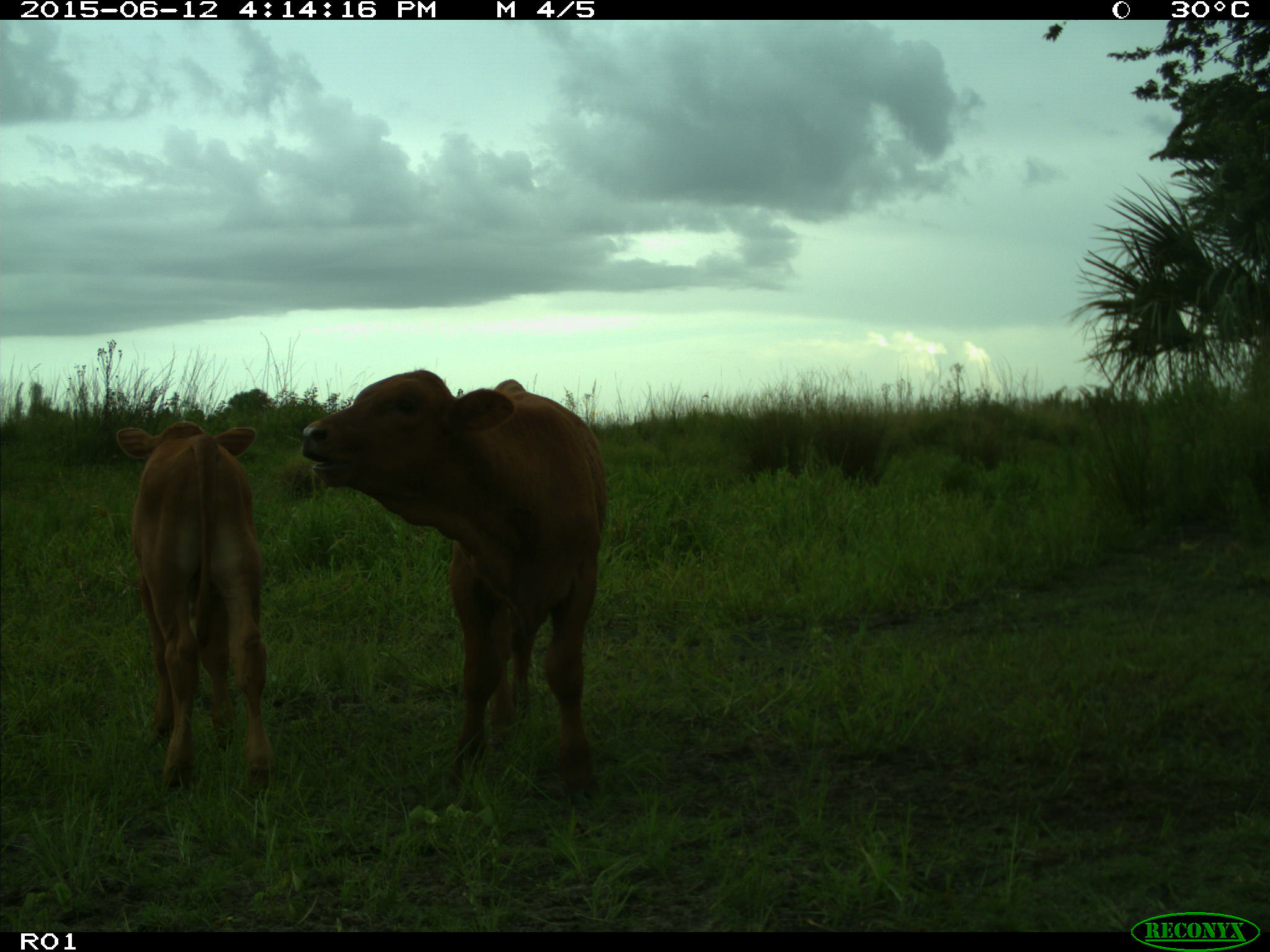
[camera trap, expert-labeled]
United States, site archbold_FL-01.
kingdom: Animalia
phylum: Chordata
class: Mammalia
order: Artiodactyla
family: Bovidae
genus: Bos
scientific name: Bos taurus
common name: domestic cow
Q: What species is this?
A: Bos taurus (domestic cow).